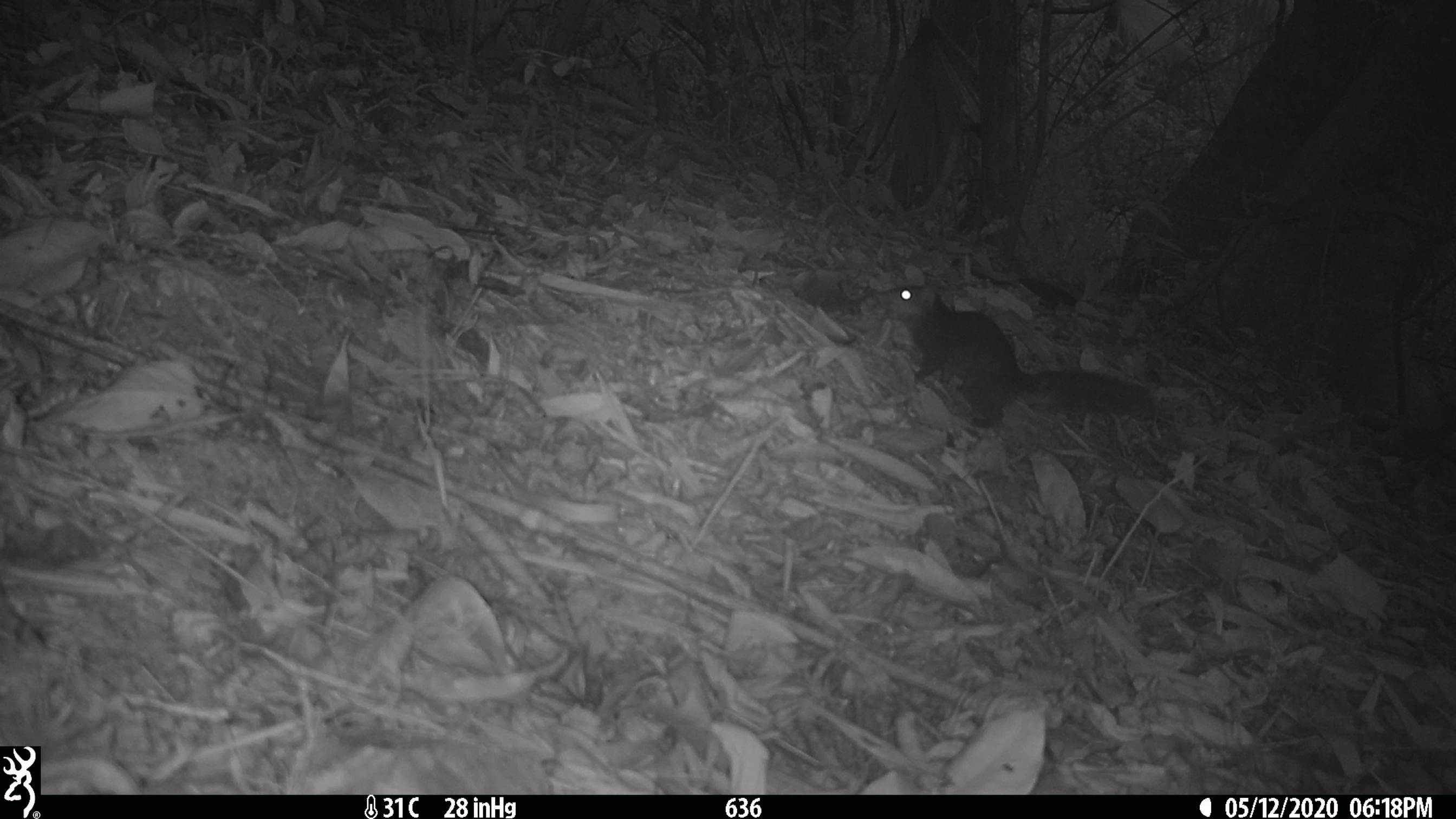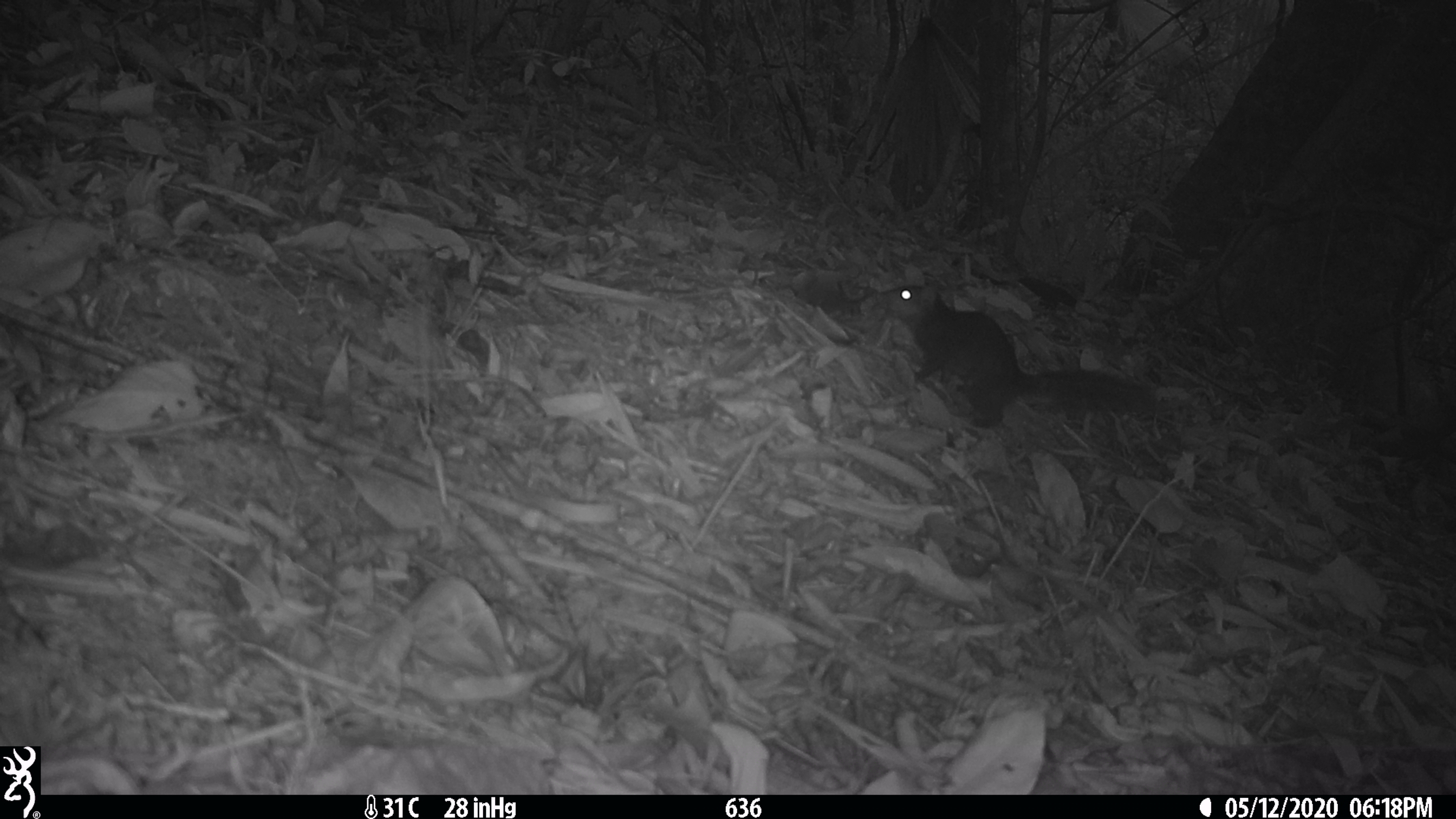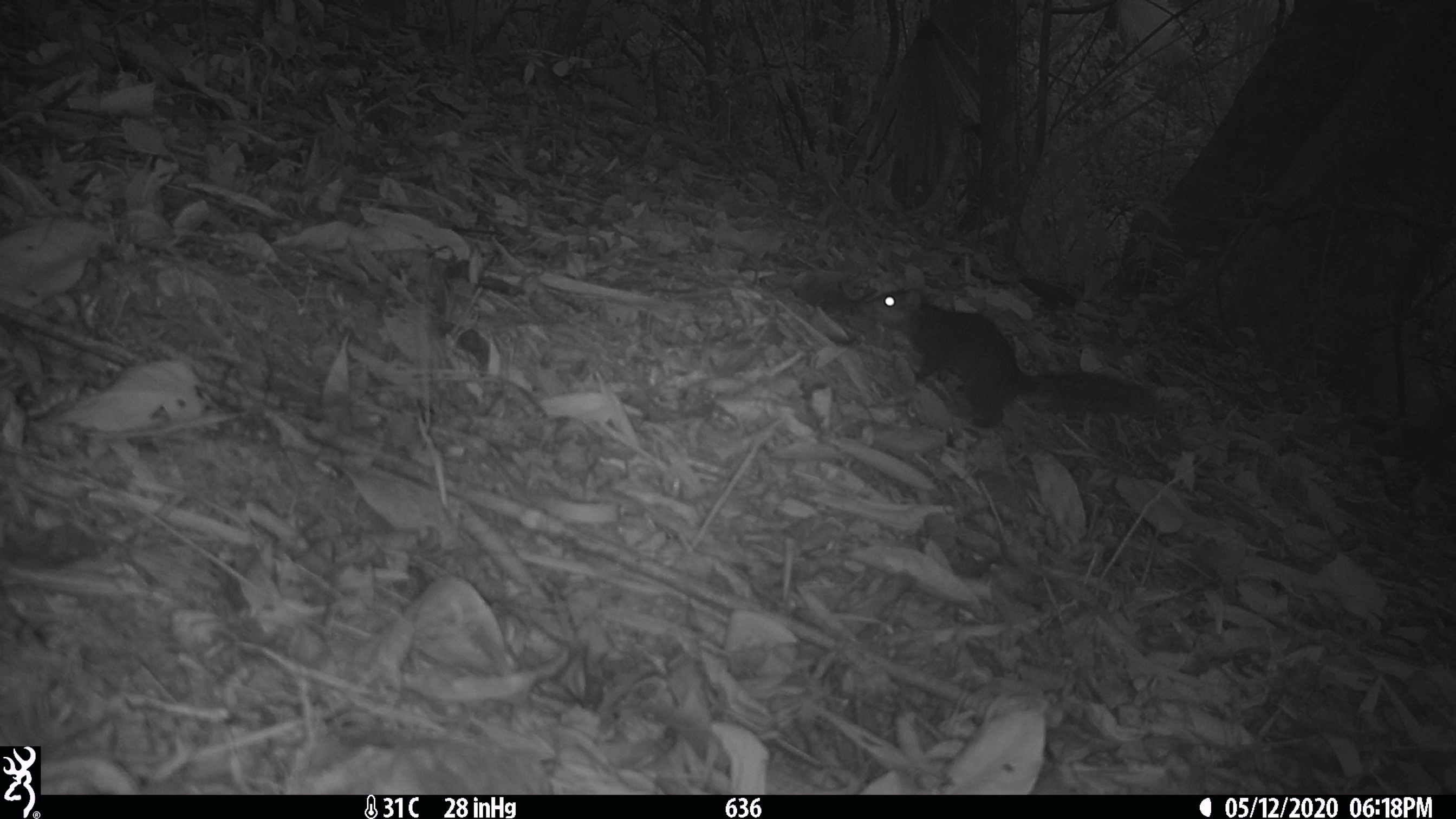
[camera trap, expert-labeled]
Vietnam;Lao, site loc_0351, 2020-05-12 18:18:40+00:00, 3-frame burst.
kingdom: Animalia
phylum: Chordata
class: Mammalia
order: Rodentia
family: Sciuridae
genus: Dremomys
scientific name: Dremomys rufigenis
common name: red-cheeked squirrel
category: red cheeked squirrel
Red cheeked squirrel (red-cheeked squirrel) (Dremomys rufigenis). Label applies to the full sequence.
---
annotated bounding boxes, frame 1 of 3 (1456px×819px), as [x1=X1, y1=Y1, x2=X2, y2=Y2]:
red cheeked squirrel: [x1=890, y1=285, x2=1153, y2=430]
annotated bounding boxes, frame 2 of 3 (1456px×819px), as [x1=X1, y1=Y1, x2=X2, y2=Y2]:
red cheeked squirrel: [x1=874, y1=285, x2=1155, y2=429]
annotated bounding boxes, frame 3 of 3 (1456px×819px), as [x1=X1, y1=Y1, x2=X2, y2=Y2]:
red cheeked squirrel: [x1=856, y1=288, x2=1151, y2=427]